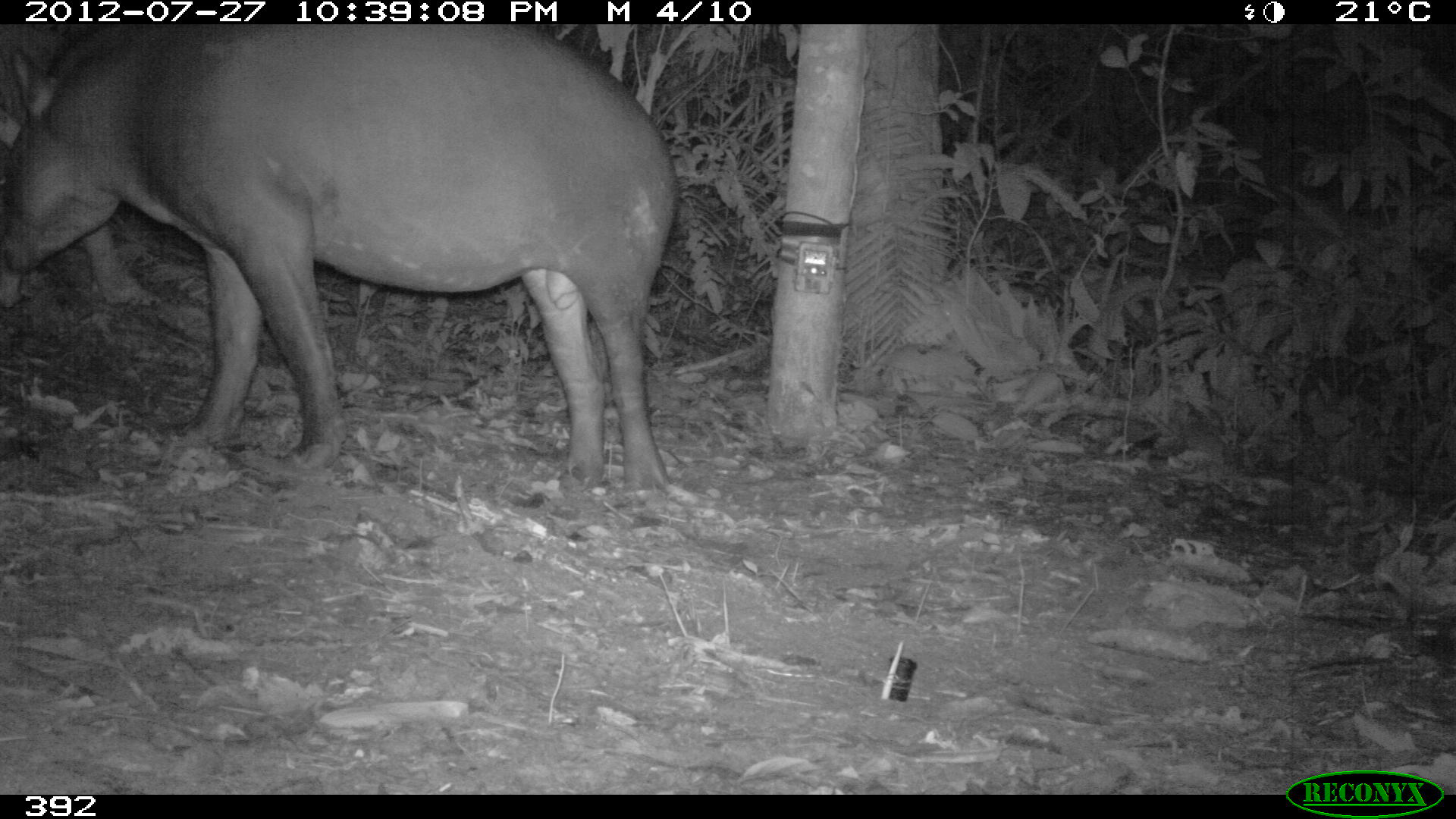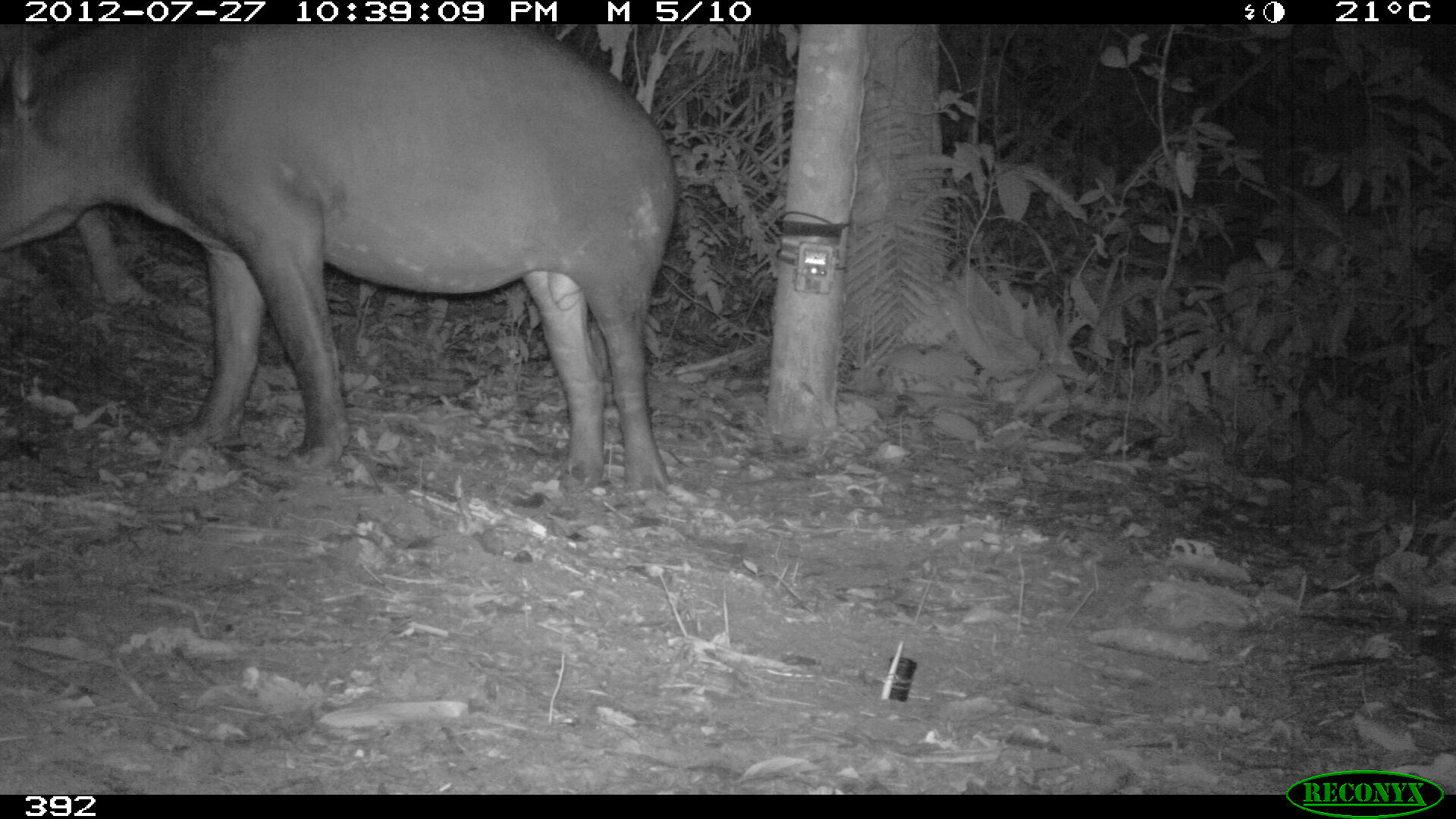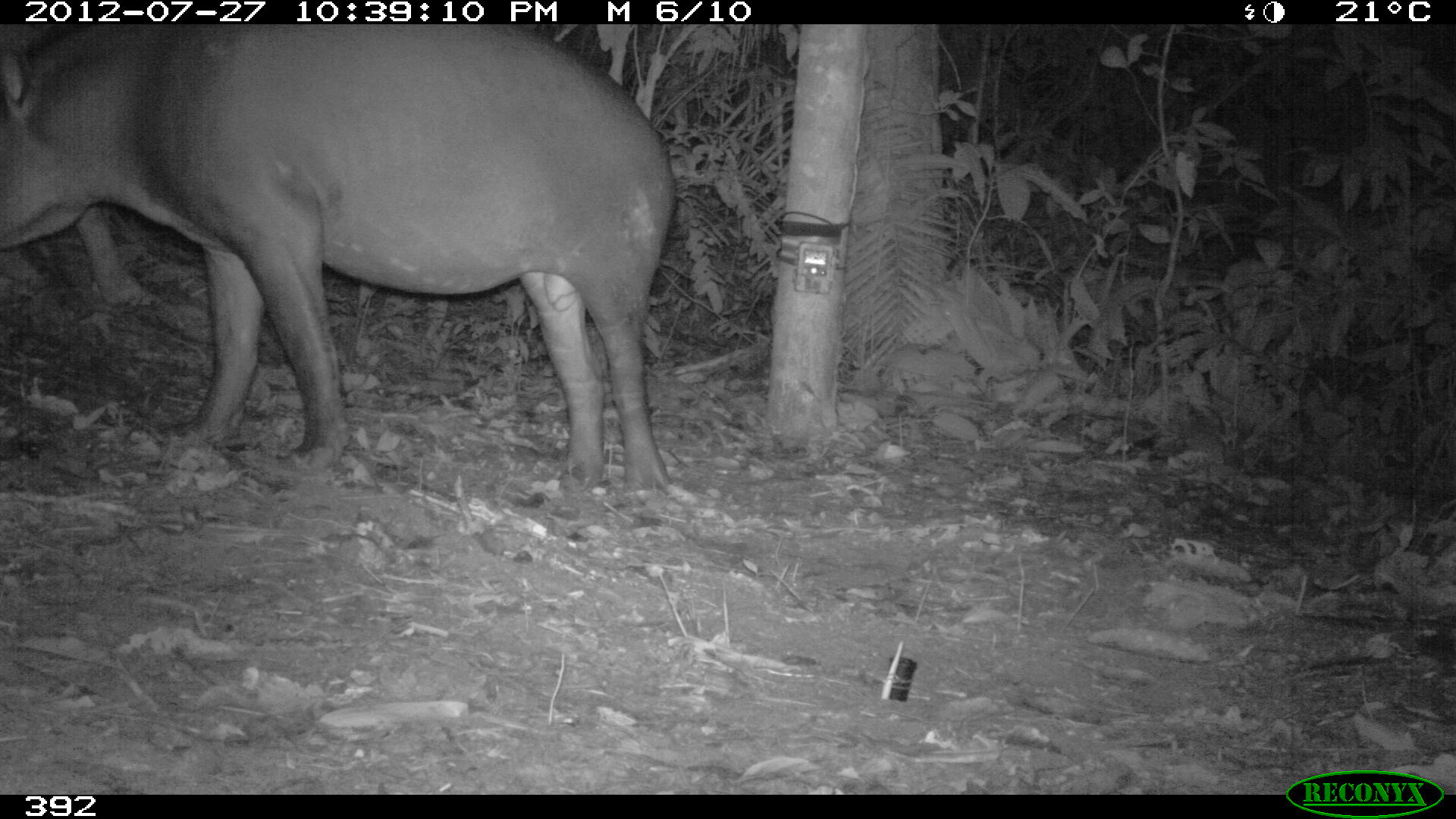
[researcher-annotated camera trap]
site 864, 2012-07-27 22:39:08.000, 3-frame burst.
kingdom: Animalia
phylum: Chordata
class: Mammalia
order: Perissodactyla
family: Tapiridae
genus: Tapirus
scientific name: Tapirus terrestris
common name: south american tapir